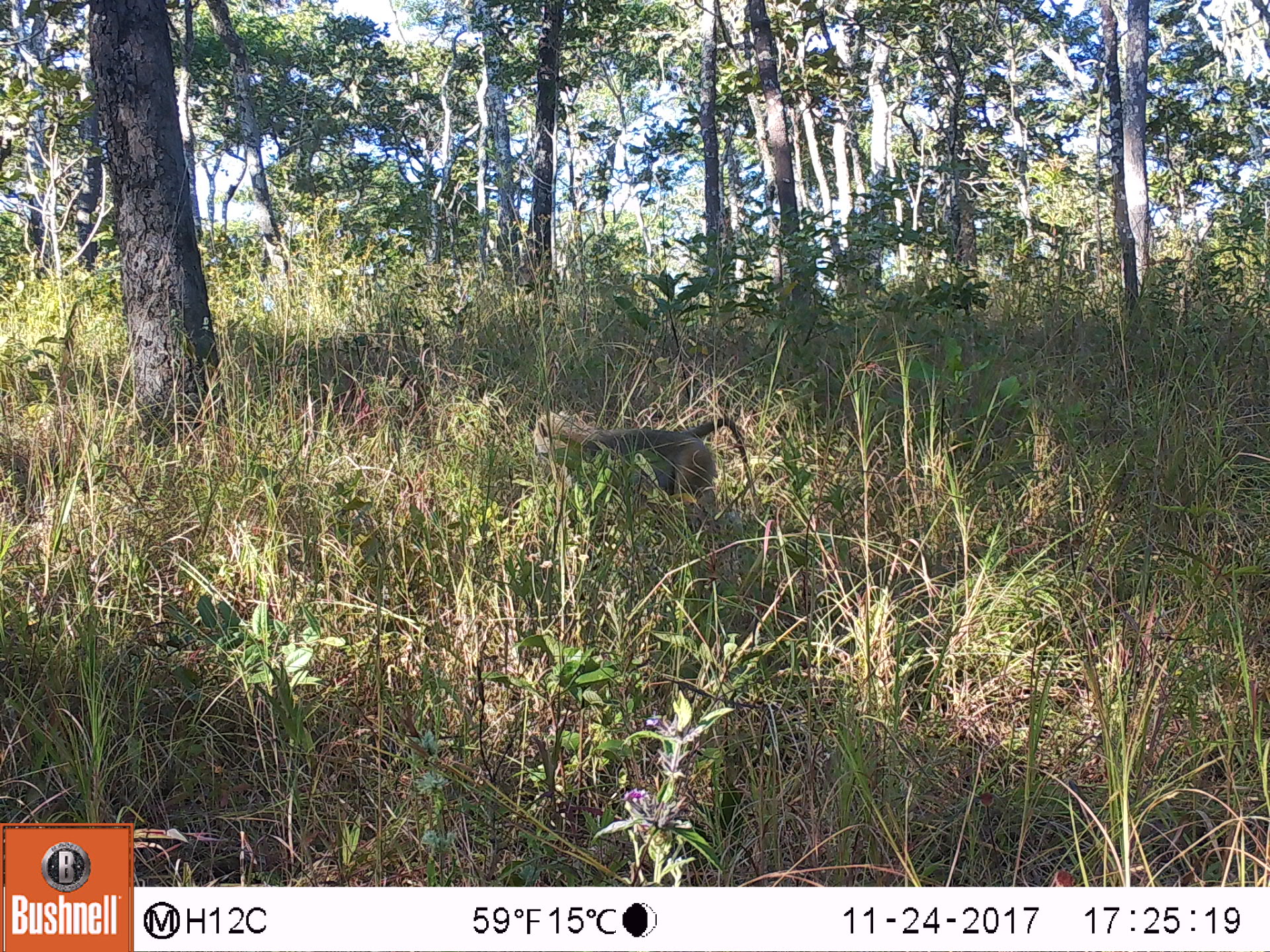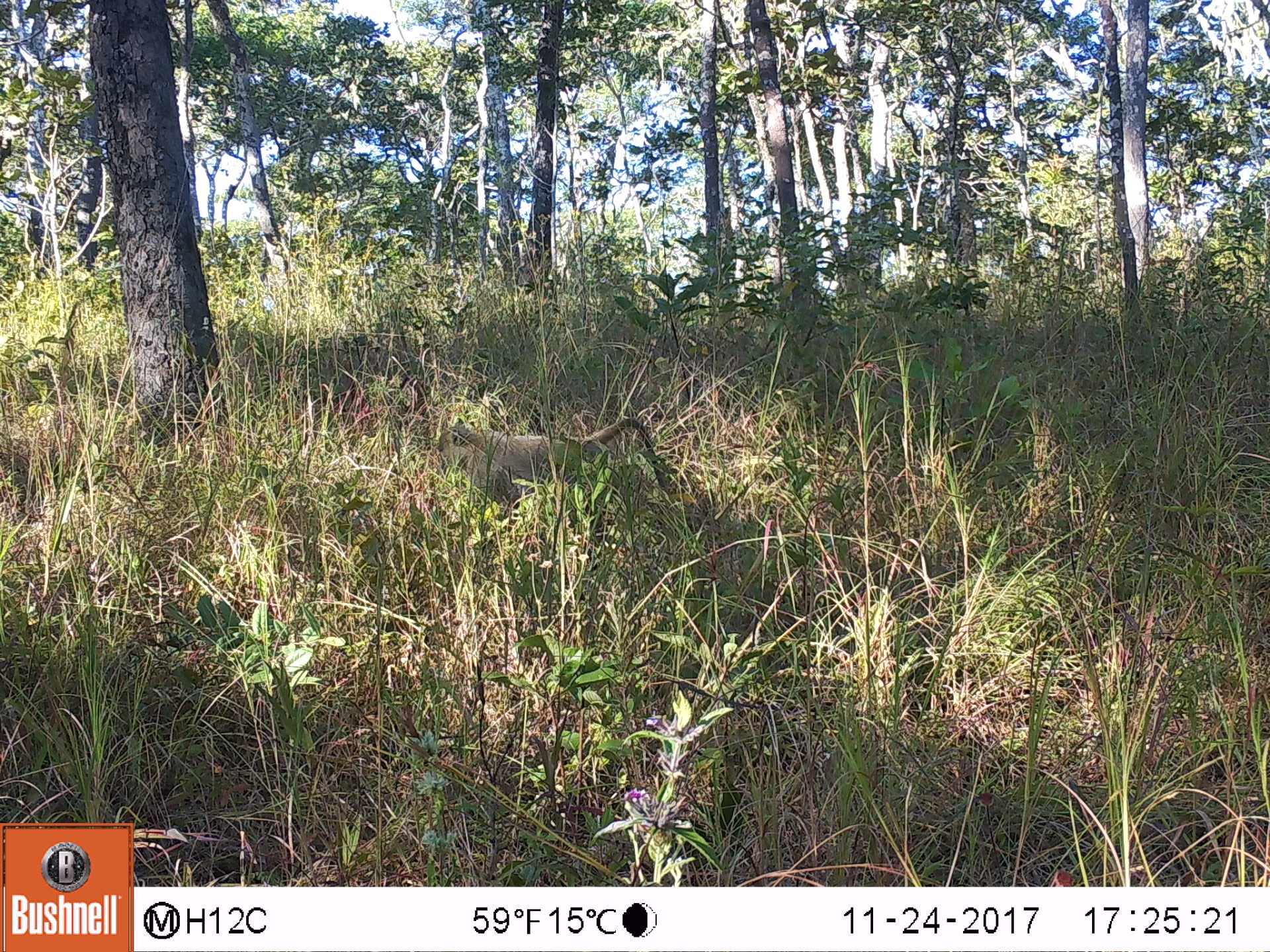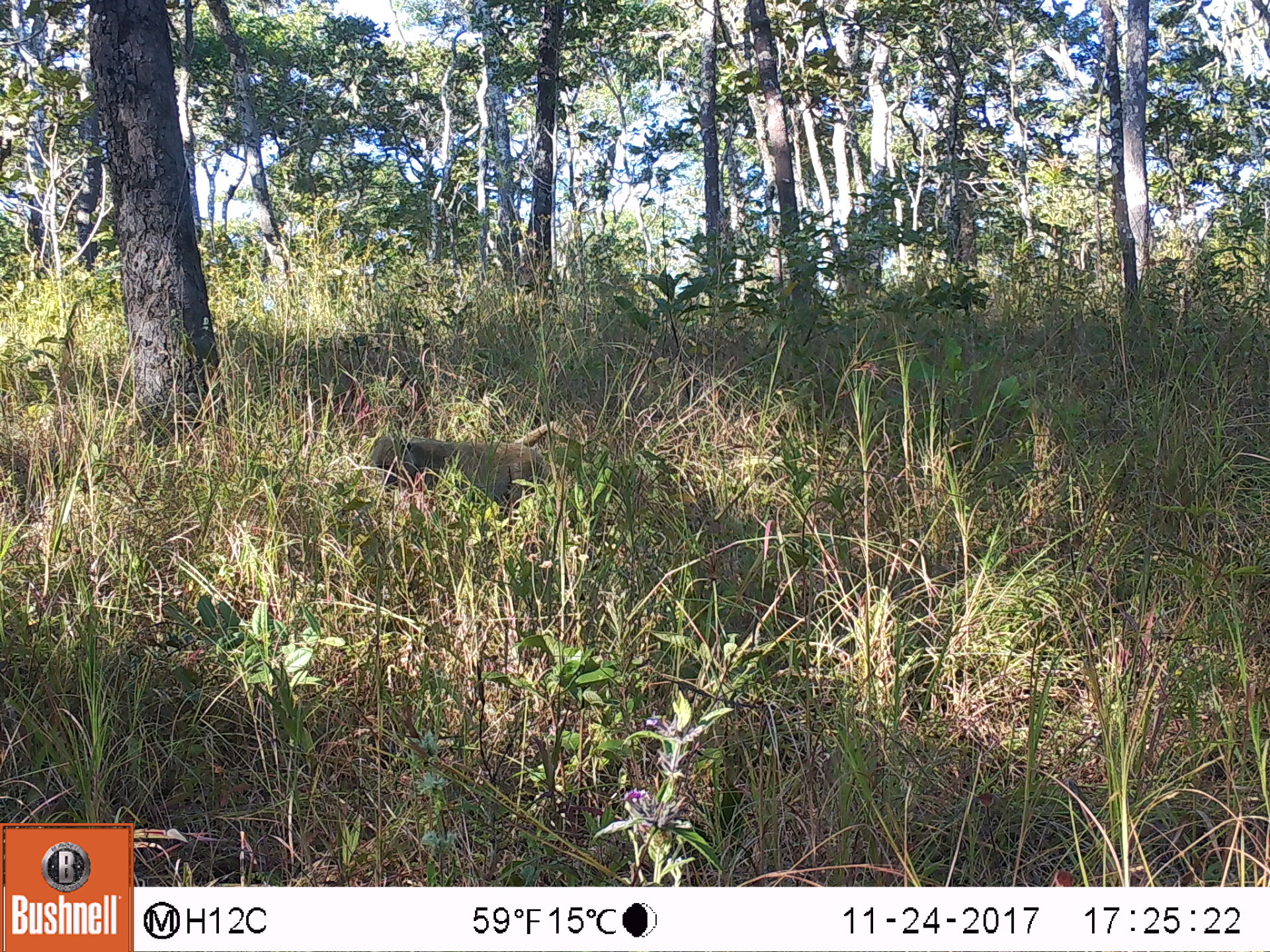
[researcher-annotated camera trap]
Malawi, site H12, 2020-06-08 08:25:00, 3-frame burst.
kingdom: Animalia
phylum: Chordata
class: Mammalia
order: Primates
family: Cercopithecidae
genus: Papio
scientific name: Papio cynocephalus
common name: yellow baboon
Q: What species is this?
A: Yellow baboon (Papio cynocephalus).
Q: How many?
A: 1.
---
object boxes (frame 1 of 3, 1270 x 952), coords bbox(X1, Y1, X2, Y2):
yellow baboon: bbox(526, 402, 764, 510)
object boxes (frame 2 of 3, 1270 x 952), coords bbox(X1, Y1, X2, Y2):
yellow baboon: bbox(430, 420, 669, 508)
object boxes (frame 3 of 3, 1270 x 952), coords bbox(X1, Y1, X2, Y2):
yellow baboon: bbox(359, 420, 588, 518)